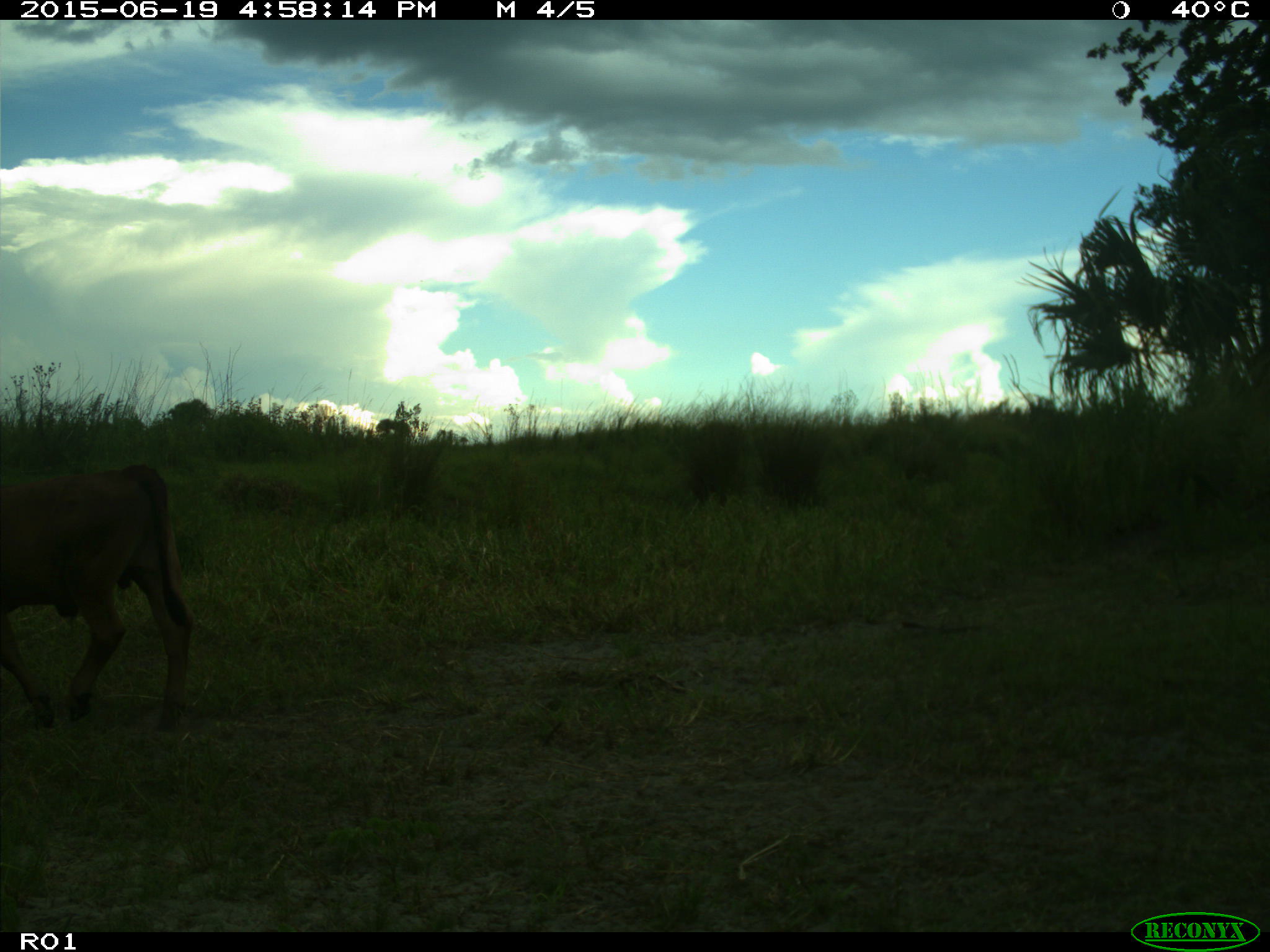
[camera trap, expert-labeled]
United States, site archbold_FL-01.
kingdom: Animalia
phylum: Chordata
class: Mammalia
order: Artiodactyla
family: Bovidae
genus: Bos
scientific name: Bos taurus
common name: domestic cow